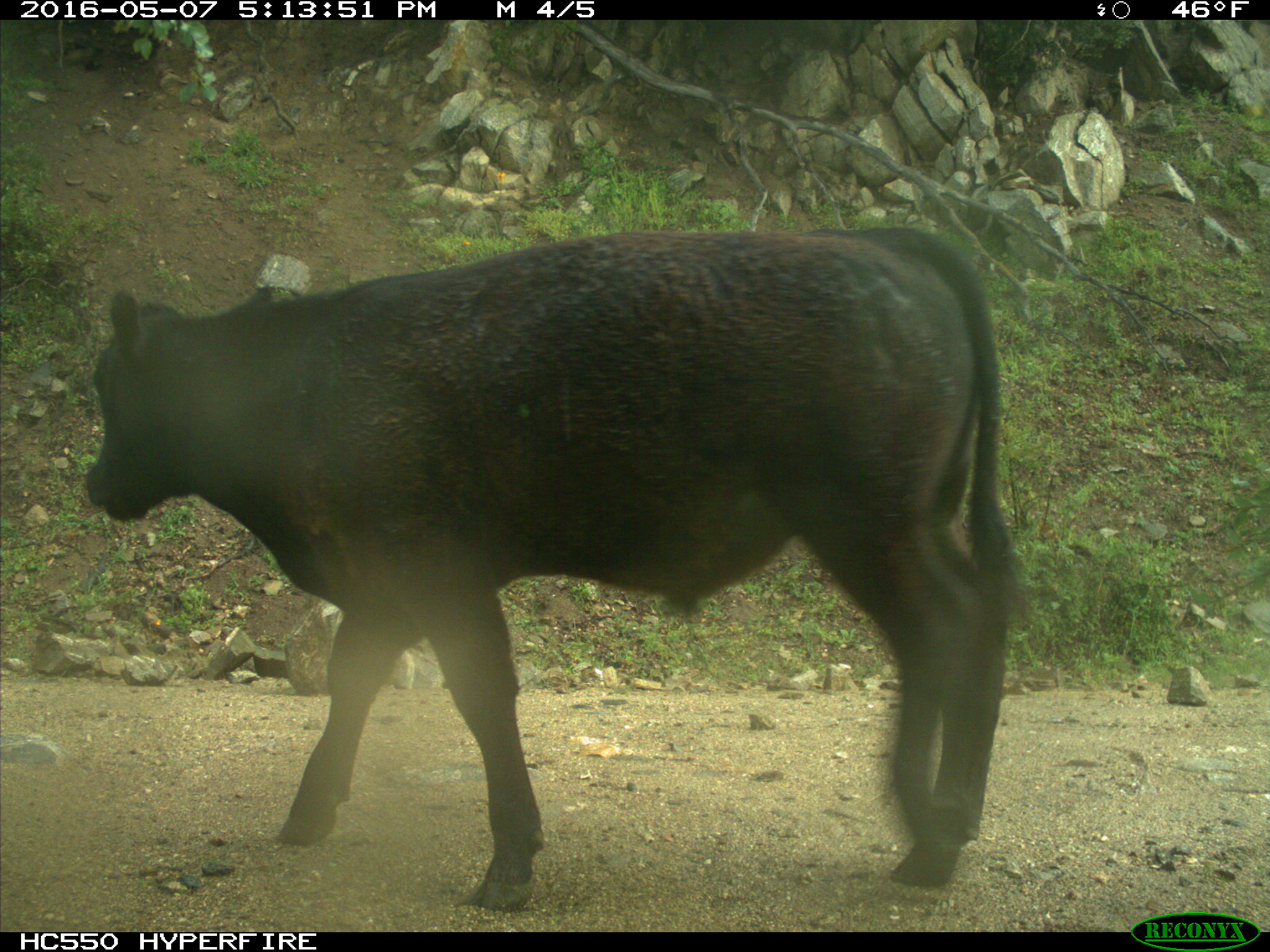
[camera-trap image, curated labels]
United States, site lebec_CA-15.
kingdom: Animalia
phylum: Chordata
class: Mammalia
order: Artiodactyla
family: Bovidae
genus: Bos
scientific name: Bos taurus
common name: domestic cow